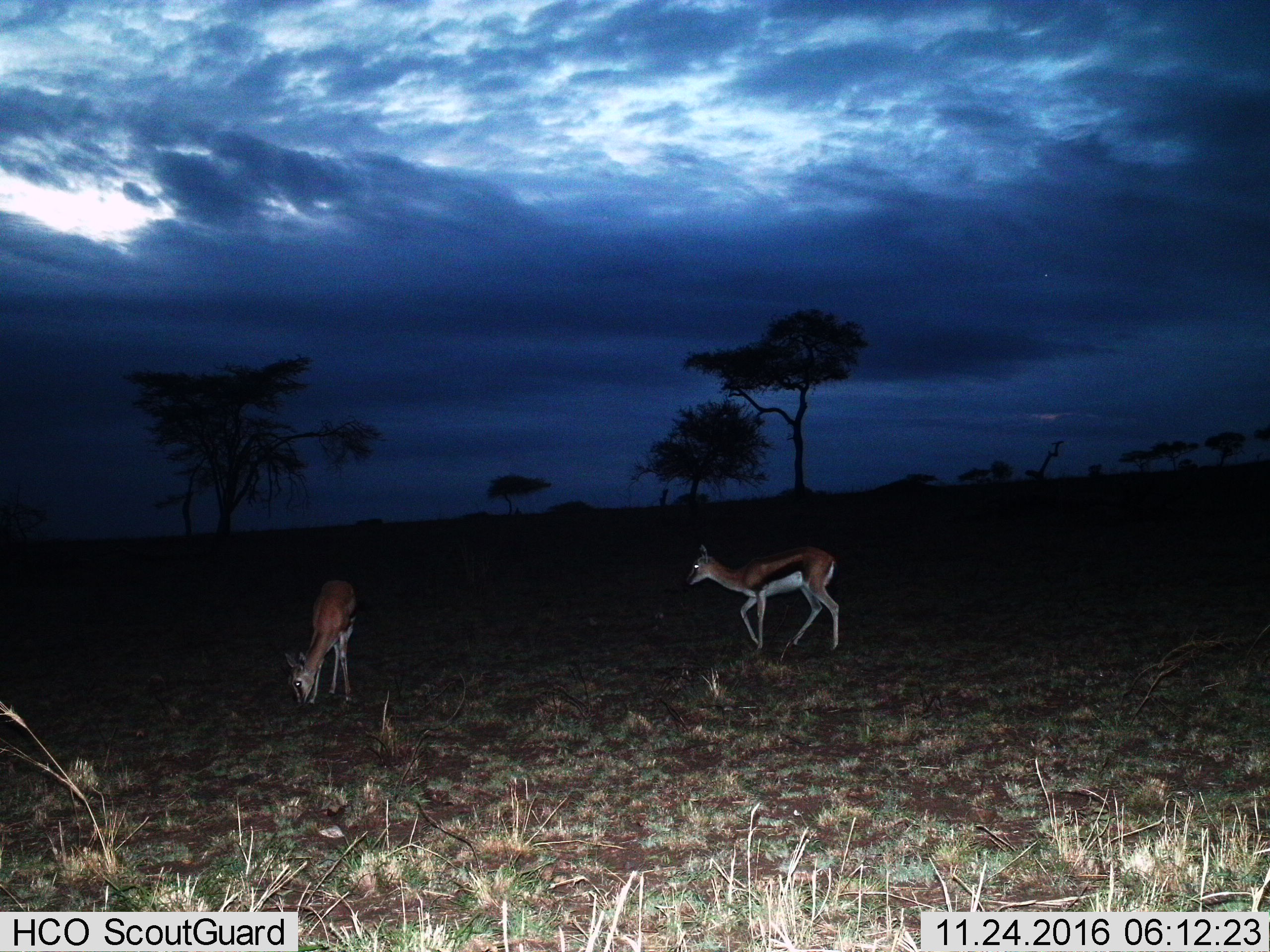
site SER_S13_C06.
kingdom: Animalia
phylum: Chordata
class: Mammalia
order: Artiodactyla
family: Bovidae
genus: Eudorcas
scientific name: Eudorcas thomsonii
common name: thomson's gazelle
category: gazellethomsons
Gazellethomsons (thomson's gazelle) (Eudorcas thomsonii), count 2. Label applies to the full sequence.